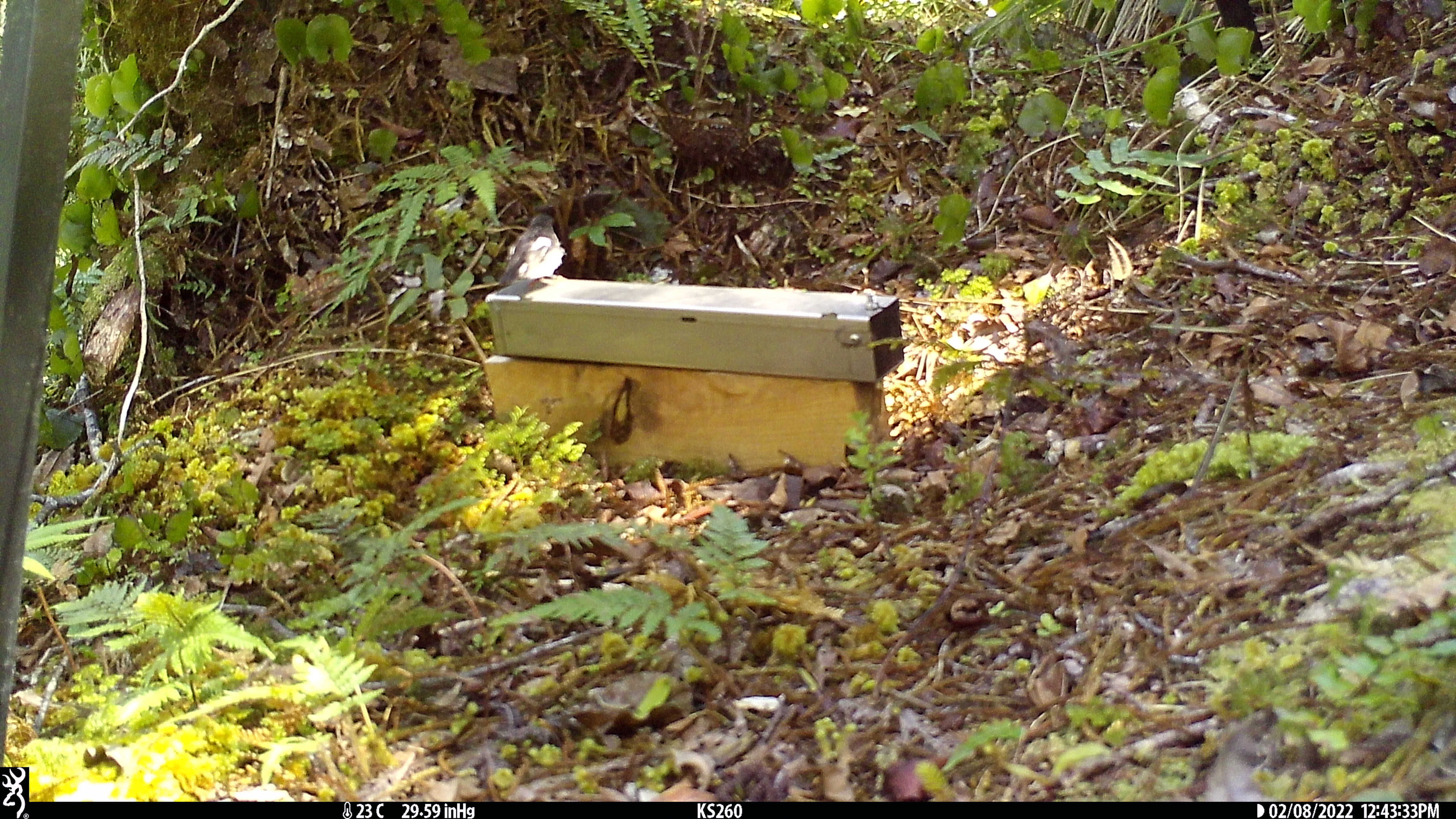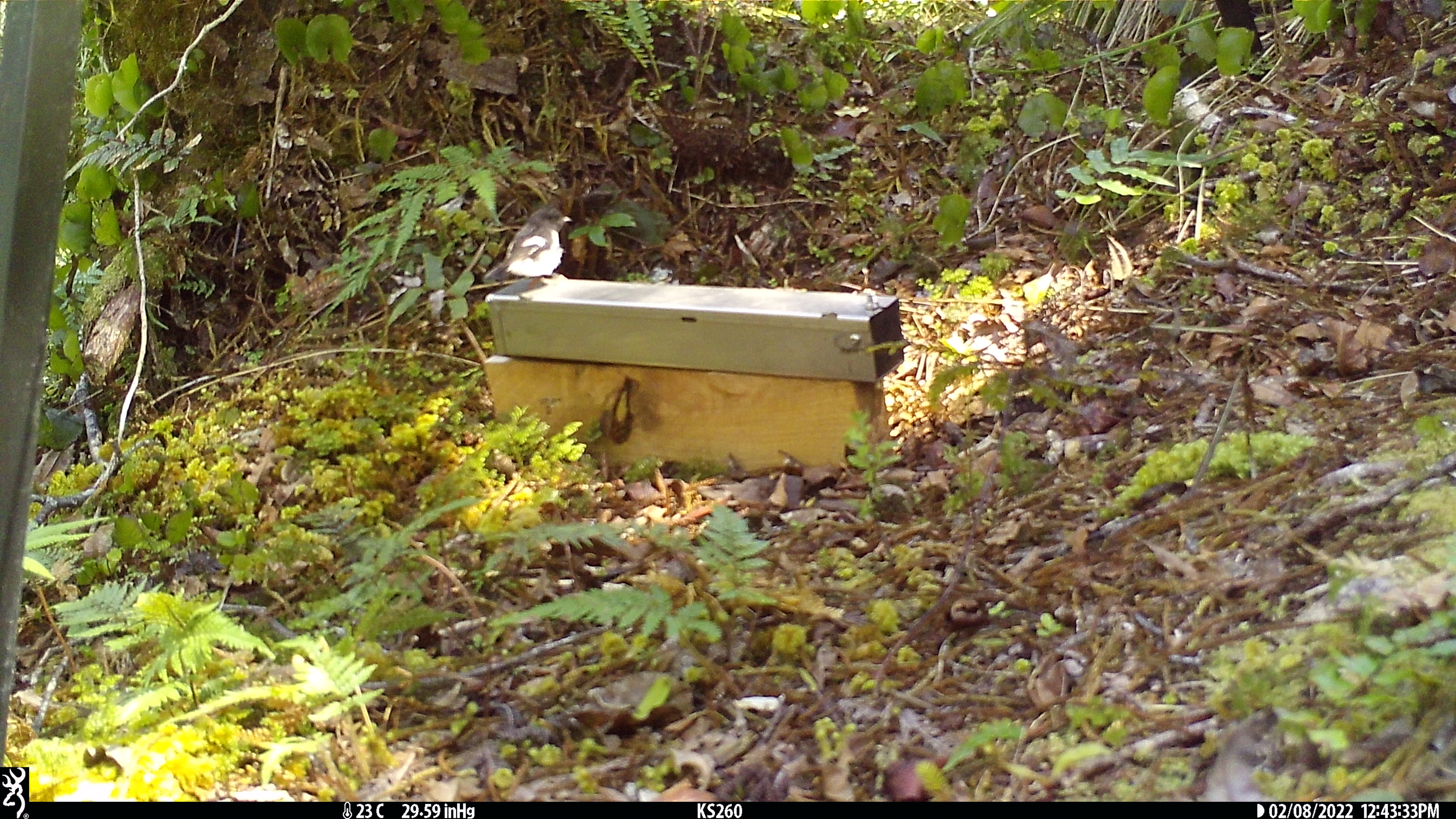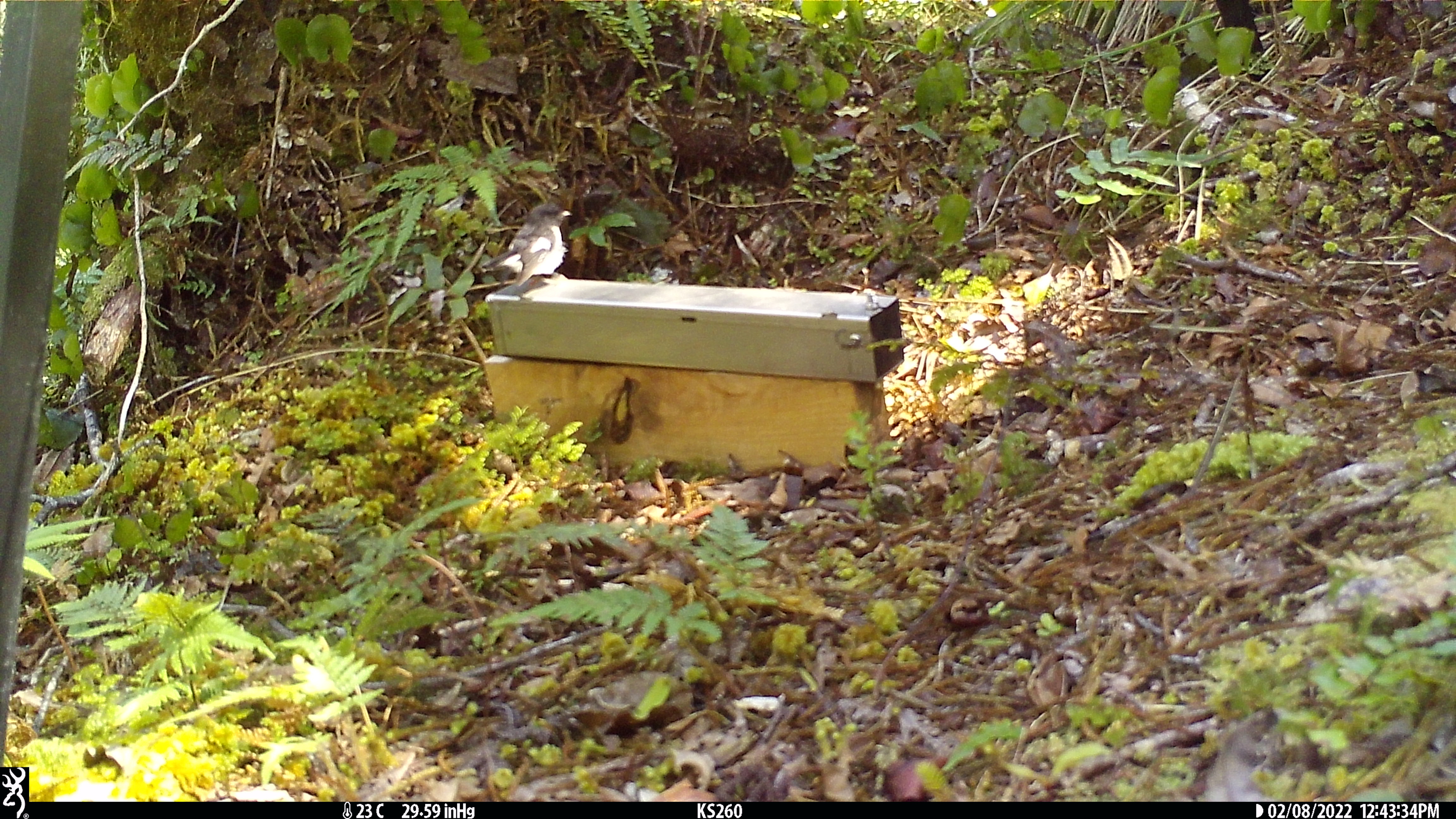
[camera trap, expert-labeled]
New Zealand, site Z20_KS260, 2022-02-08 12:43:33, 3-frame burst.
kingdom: Animalia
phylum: Chordata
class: Aves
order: Passeriformes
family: Petroicidae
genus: Petroica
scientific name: Petroica macrocephala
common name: tomtit